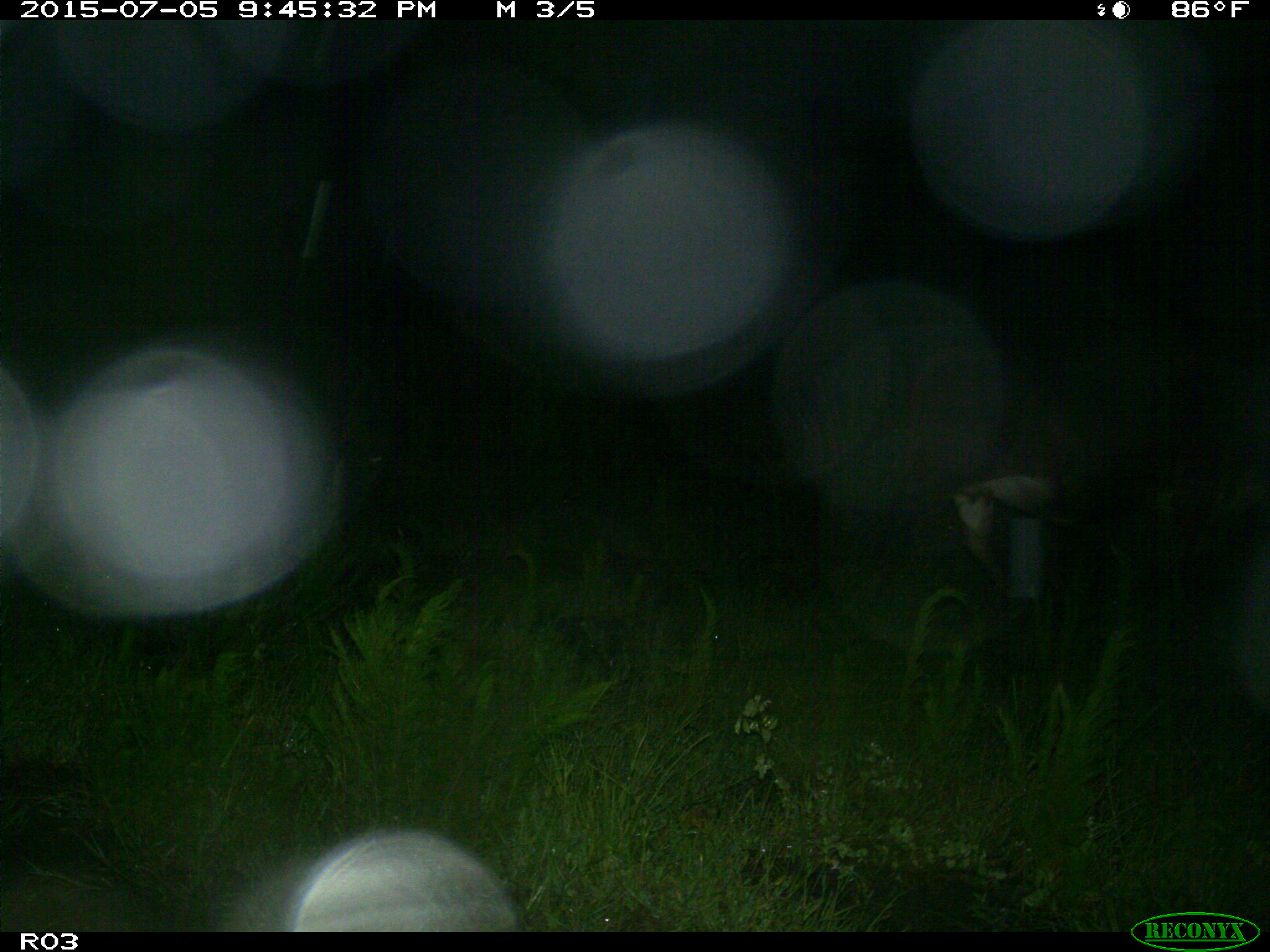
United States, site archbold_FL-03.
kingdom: Animalia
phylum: Chordata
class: Mammalia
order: Artiodactyla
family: Bovidae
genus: Bos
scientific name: Bos taurus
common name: domestic cow